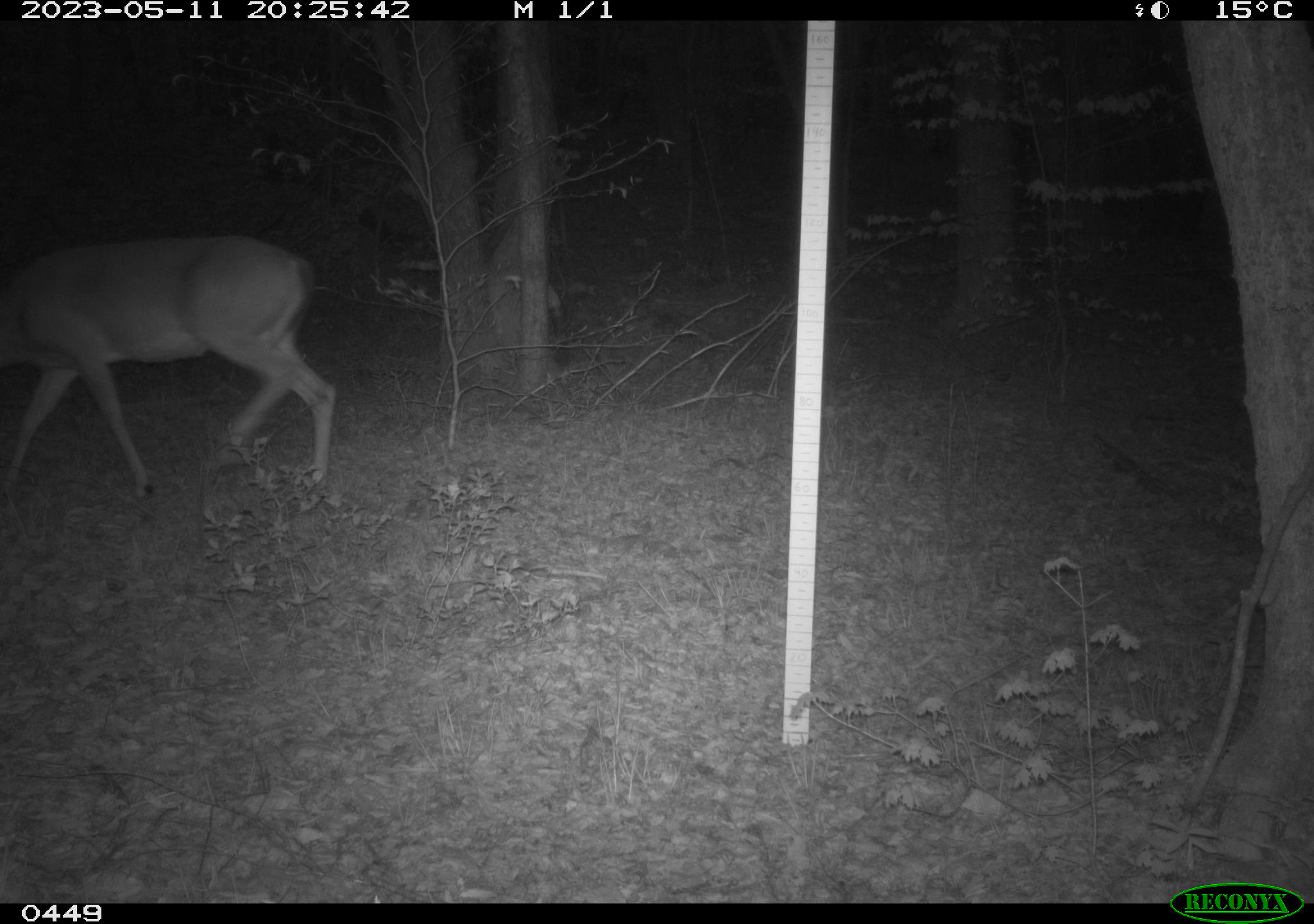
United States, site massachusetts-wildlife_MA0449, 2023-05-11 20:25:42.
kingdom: Animalia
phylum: Chordata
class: Mammalia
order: Artiodactyla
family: Cervidae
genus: Odocoileus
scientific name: Odocoileus virginianus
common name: white-tailed deer